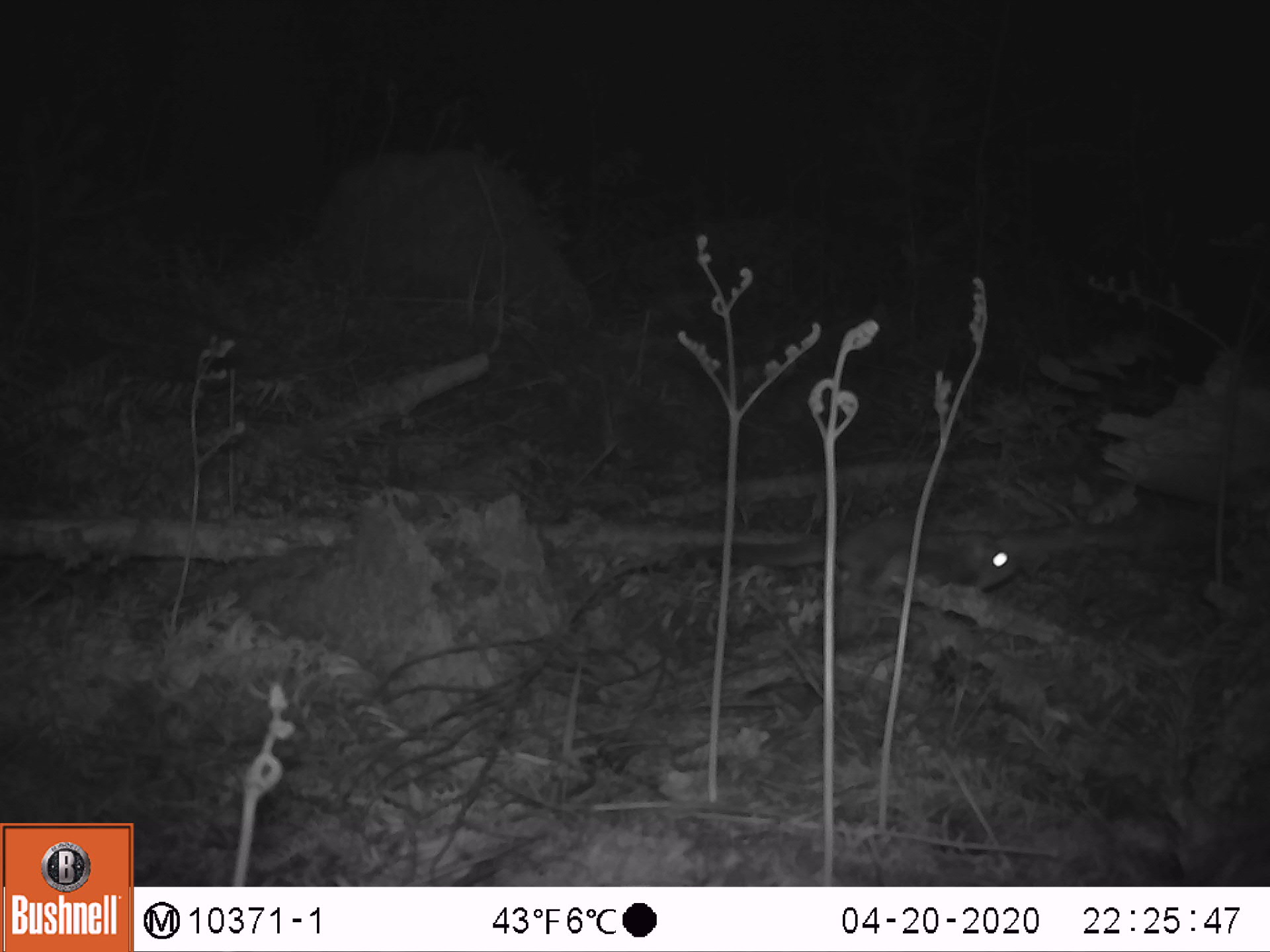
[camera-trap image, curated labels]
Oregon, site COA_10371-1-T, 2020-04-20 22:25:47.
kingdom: Animalia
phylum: Chordata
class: Mammalia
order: Rodentia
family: Sciuridae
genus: Glaucomys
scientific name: Glaucomys oregonensis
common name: humboldt's flying squirrel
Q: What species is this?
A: Humboldt's flying squirrel (Glaucomys oregonensis).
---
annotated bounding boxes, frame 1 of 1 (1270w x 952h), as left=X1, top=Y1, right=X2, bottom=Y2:
humboldt's flying squirrel: left=672, top=512, right=1033, bottom=605